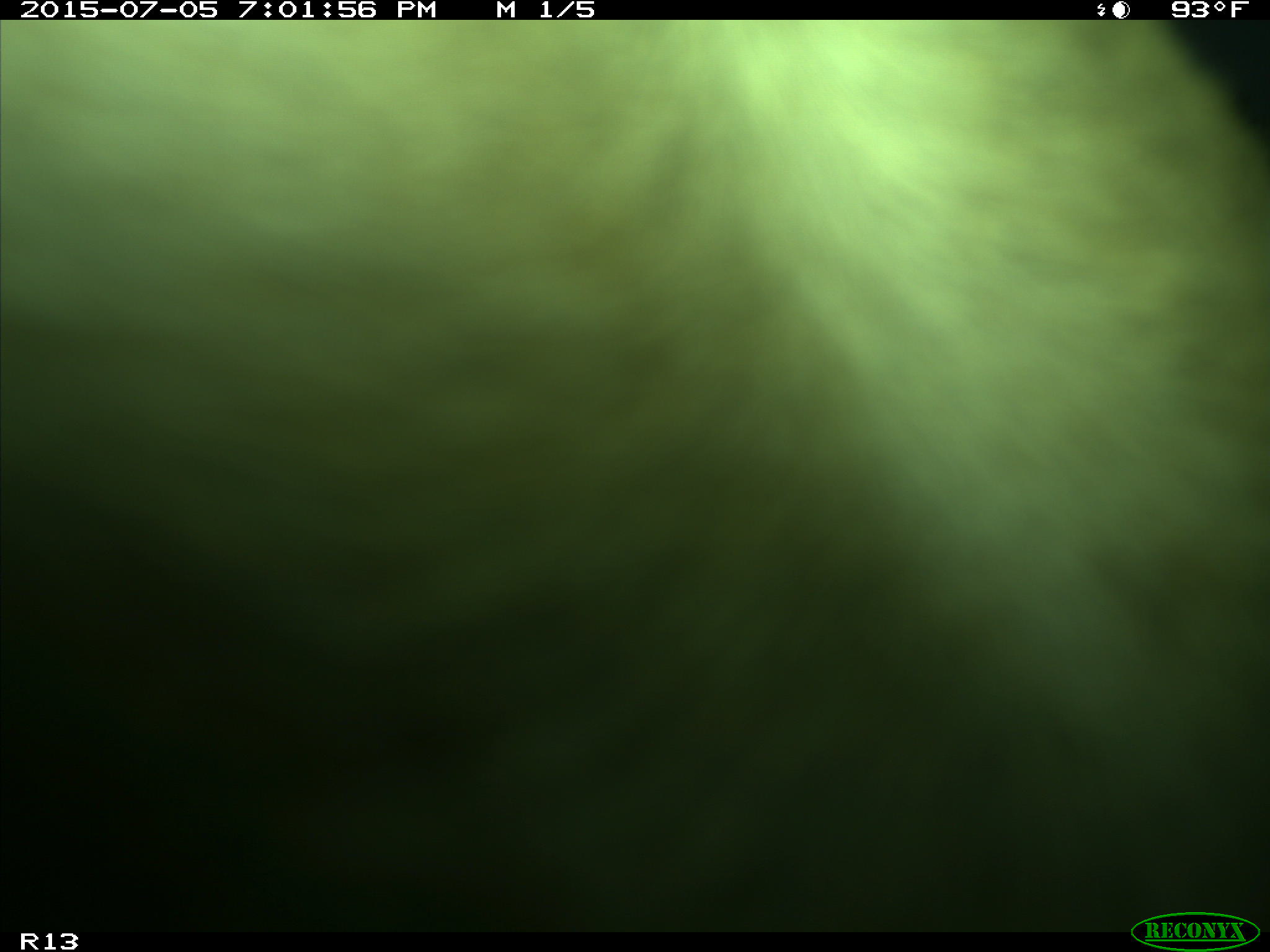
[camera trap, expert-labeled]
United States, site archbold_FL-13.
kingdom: Animalia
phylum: Chordata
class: Mammalia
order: Artiodactyla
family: Bovidae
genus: Bos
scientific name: Bos taurus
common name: domestic cow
Bos taurus (domestic cow).